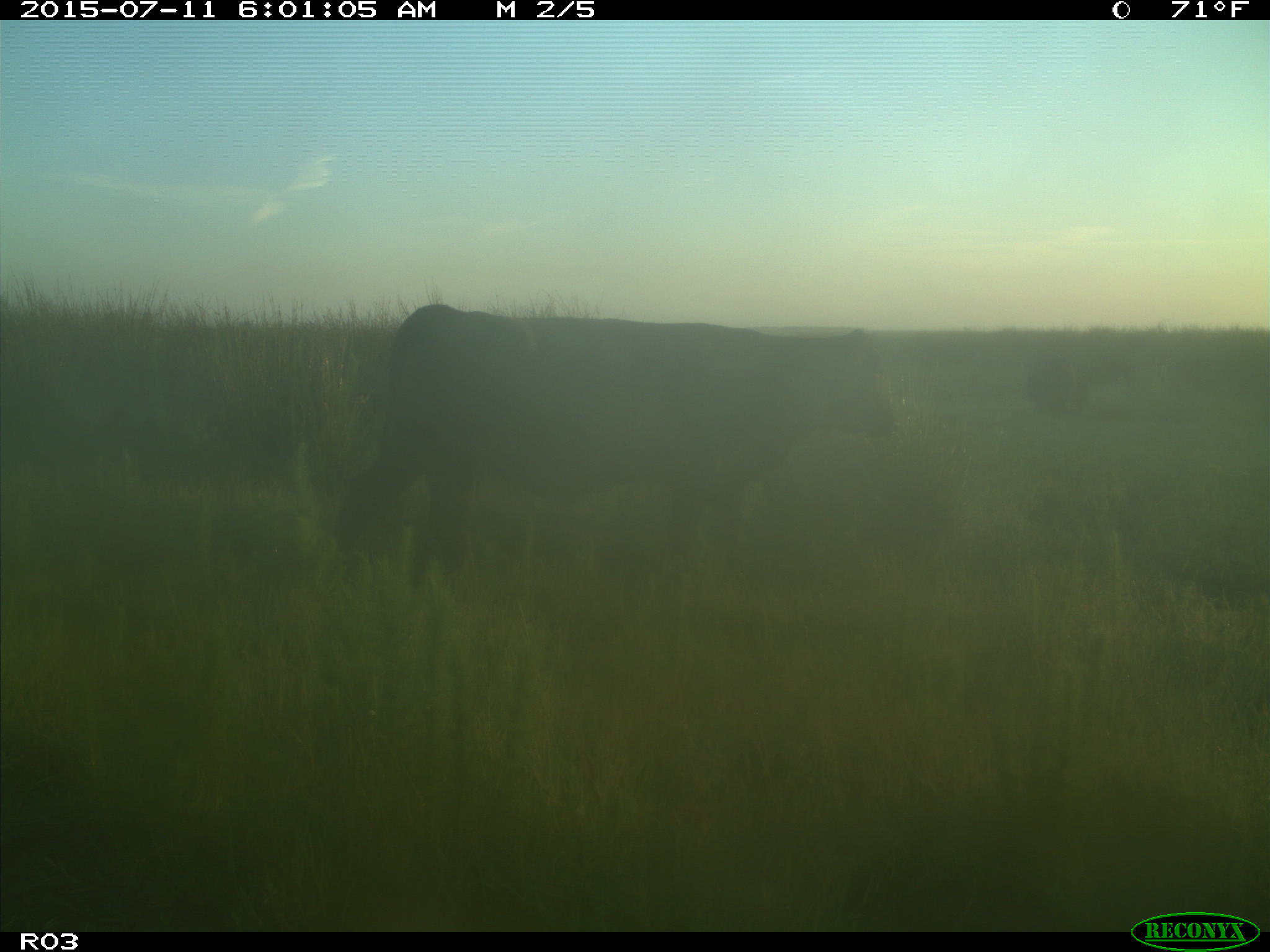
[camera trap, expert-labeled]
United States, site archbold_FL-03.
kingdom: Animalia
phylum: Chordata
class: Mammalia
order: Artiodactyla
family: Bovidae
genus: Bos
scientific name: Bos taurus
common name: domestic cow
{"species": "Bos taurus (domestic cow)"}